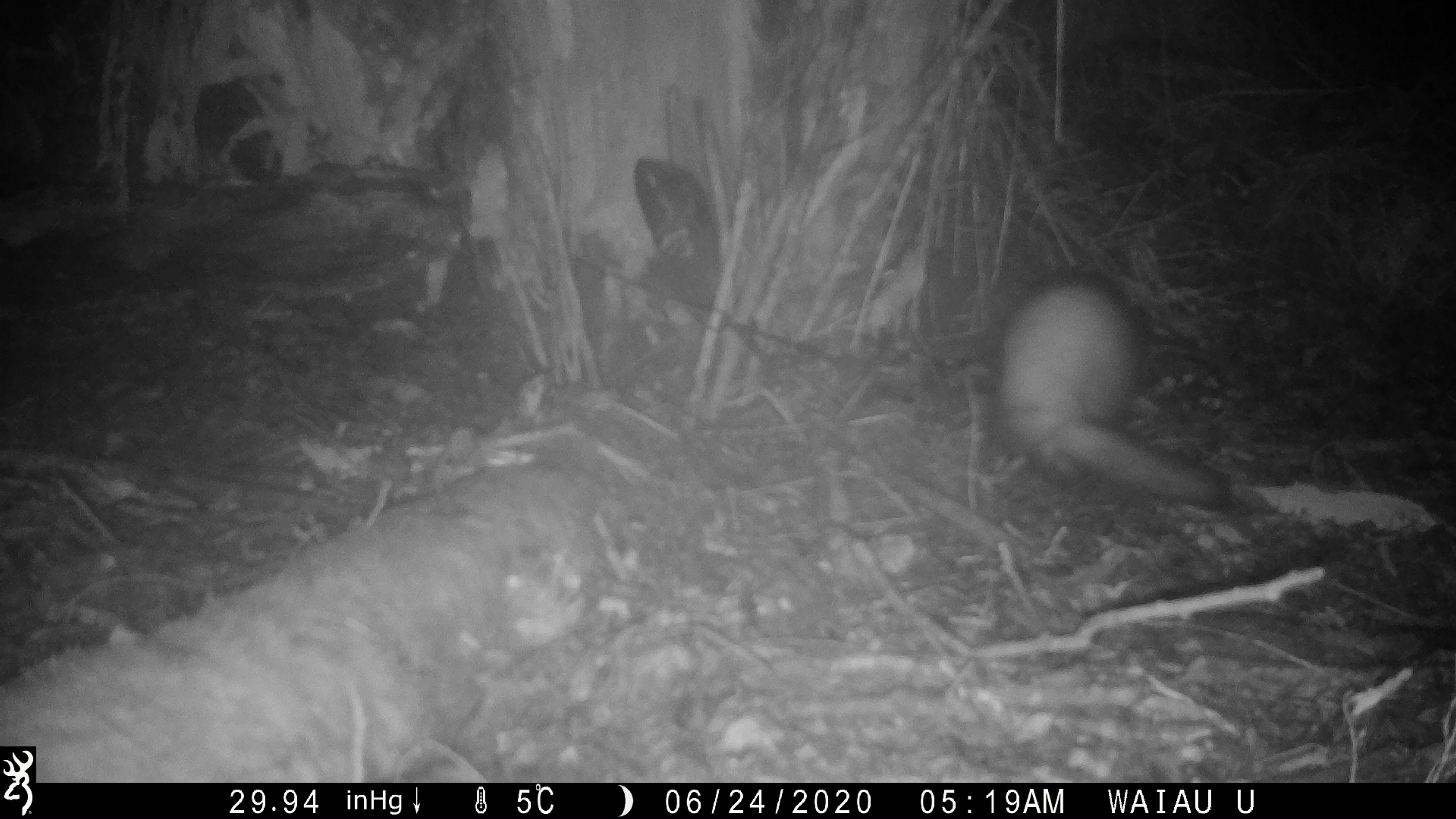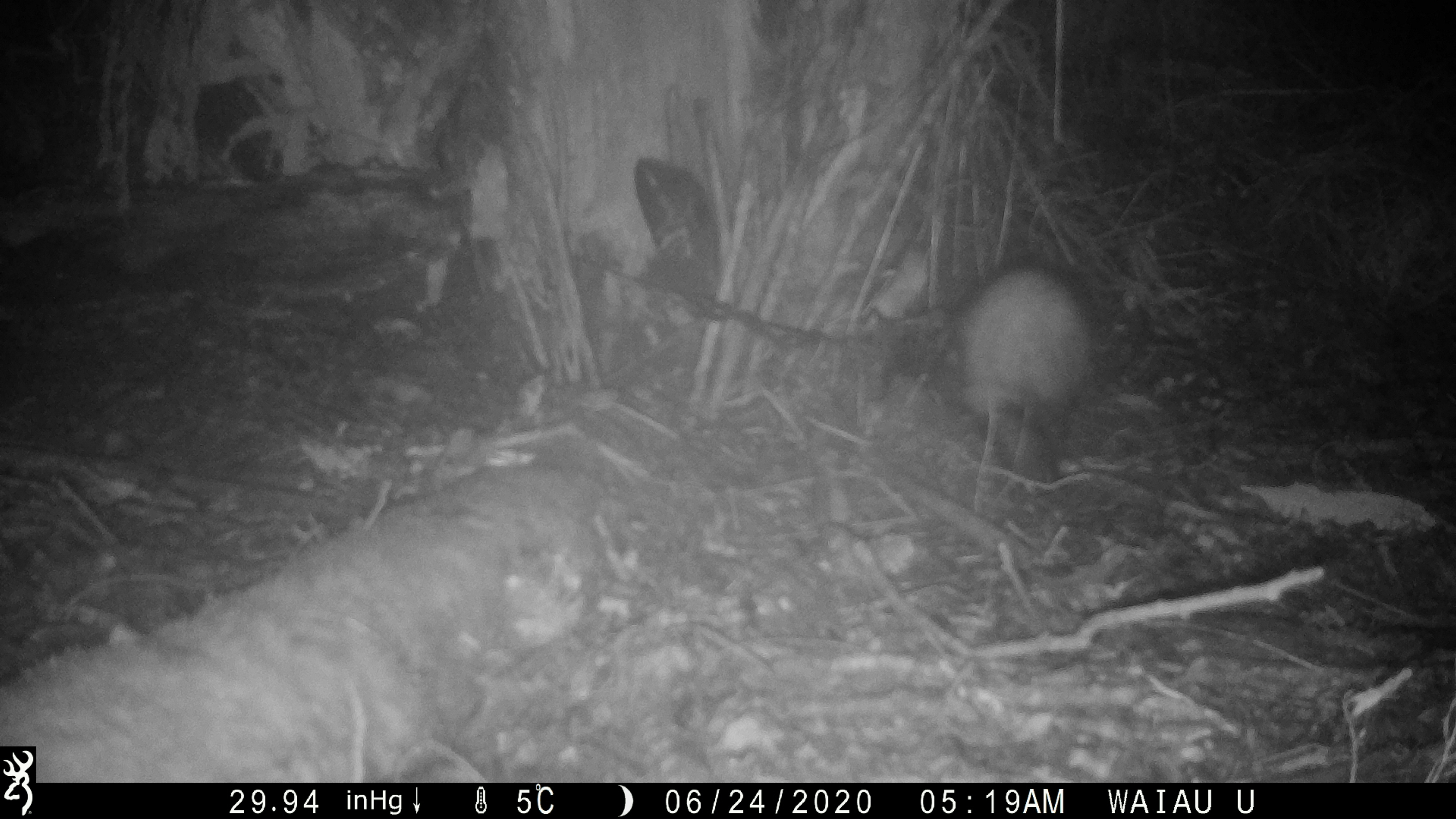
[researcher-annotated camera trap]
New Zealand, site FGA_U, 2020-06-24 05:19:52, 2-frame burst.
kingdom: Animalia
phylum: Chordata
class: Mammalia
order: Carnivora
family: Mustelidae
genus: Mustela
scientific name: Mustela furo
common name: ferret